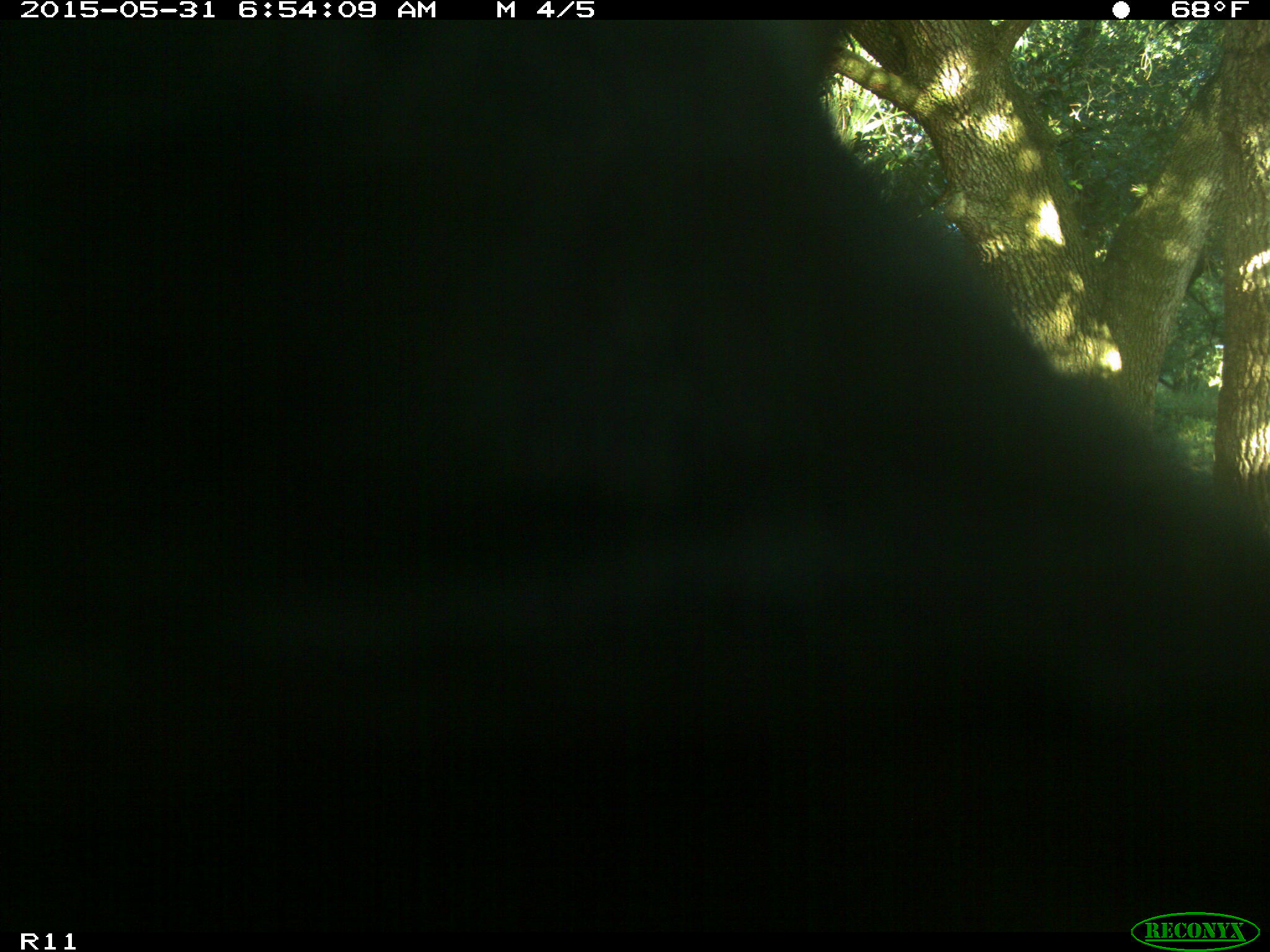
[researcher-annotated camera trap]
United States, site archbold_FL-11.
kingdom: Animalia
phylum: Chordata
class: Mammalia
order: Artiodactyla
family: Bovidae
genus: Bos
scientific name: Bos taurus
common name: domestic cow